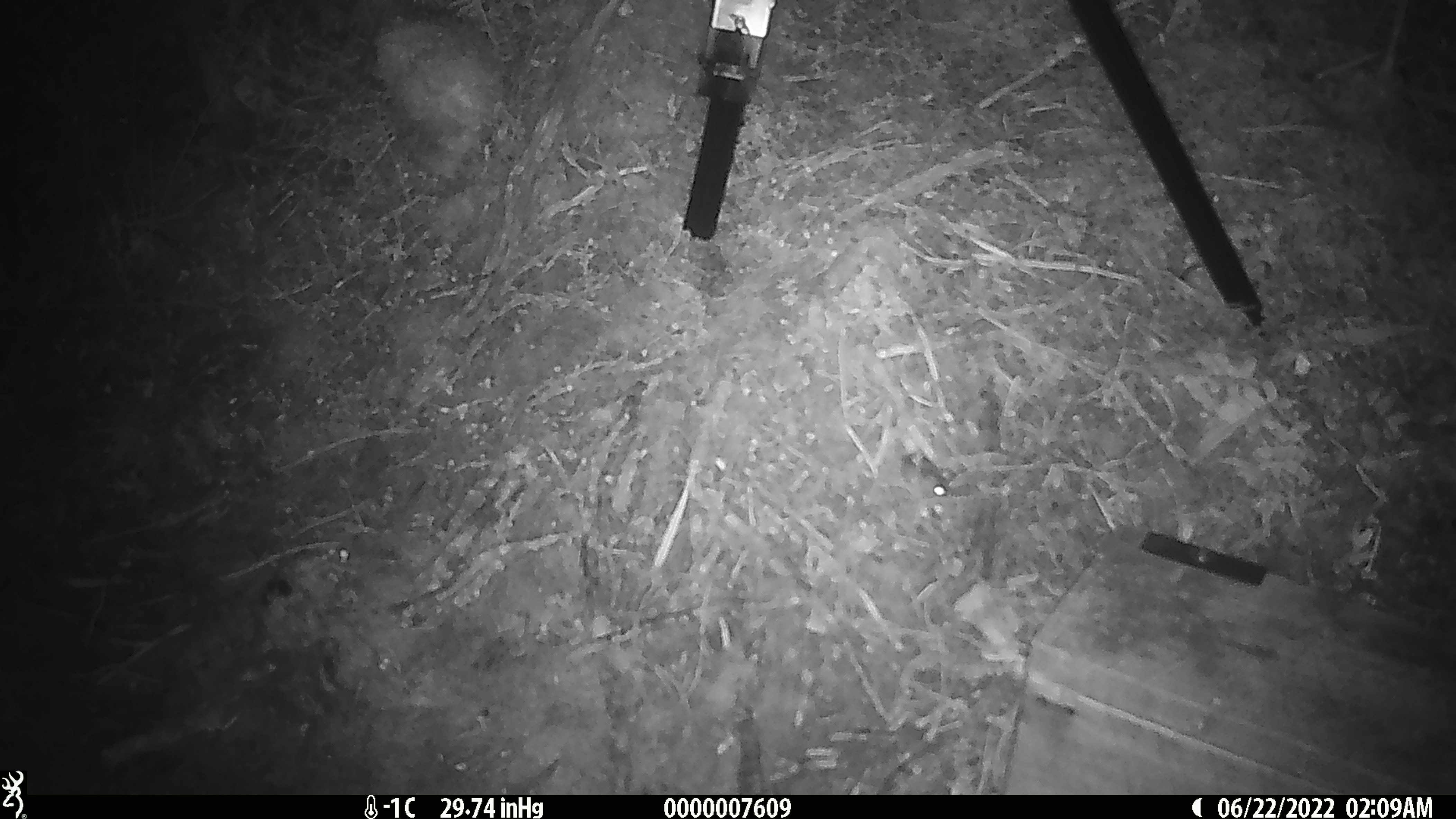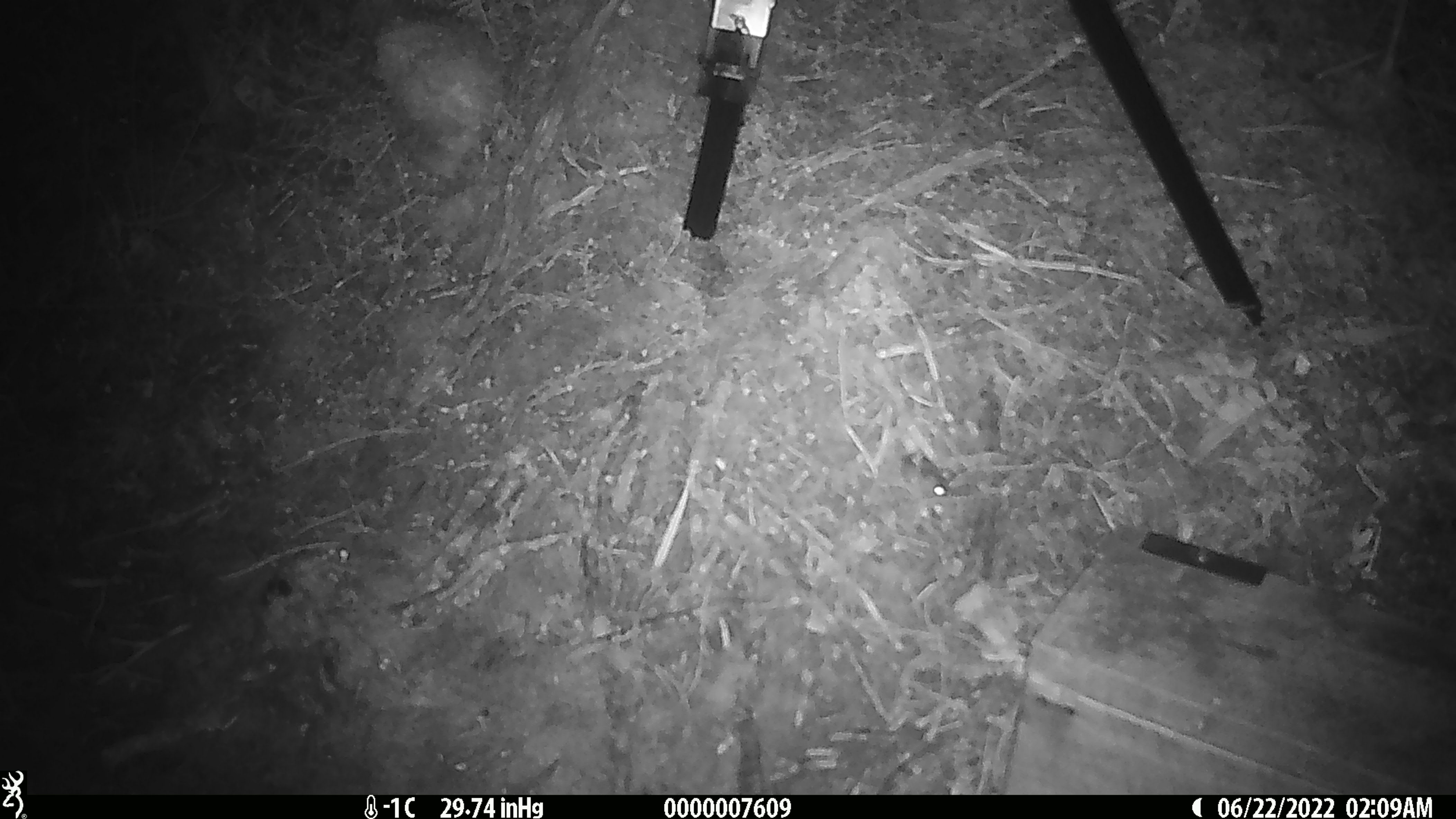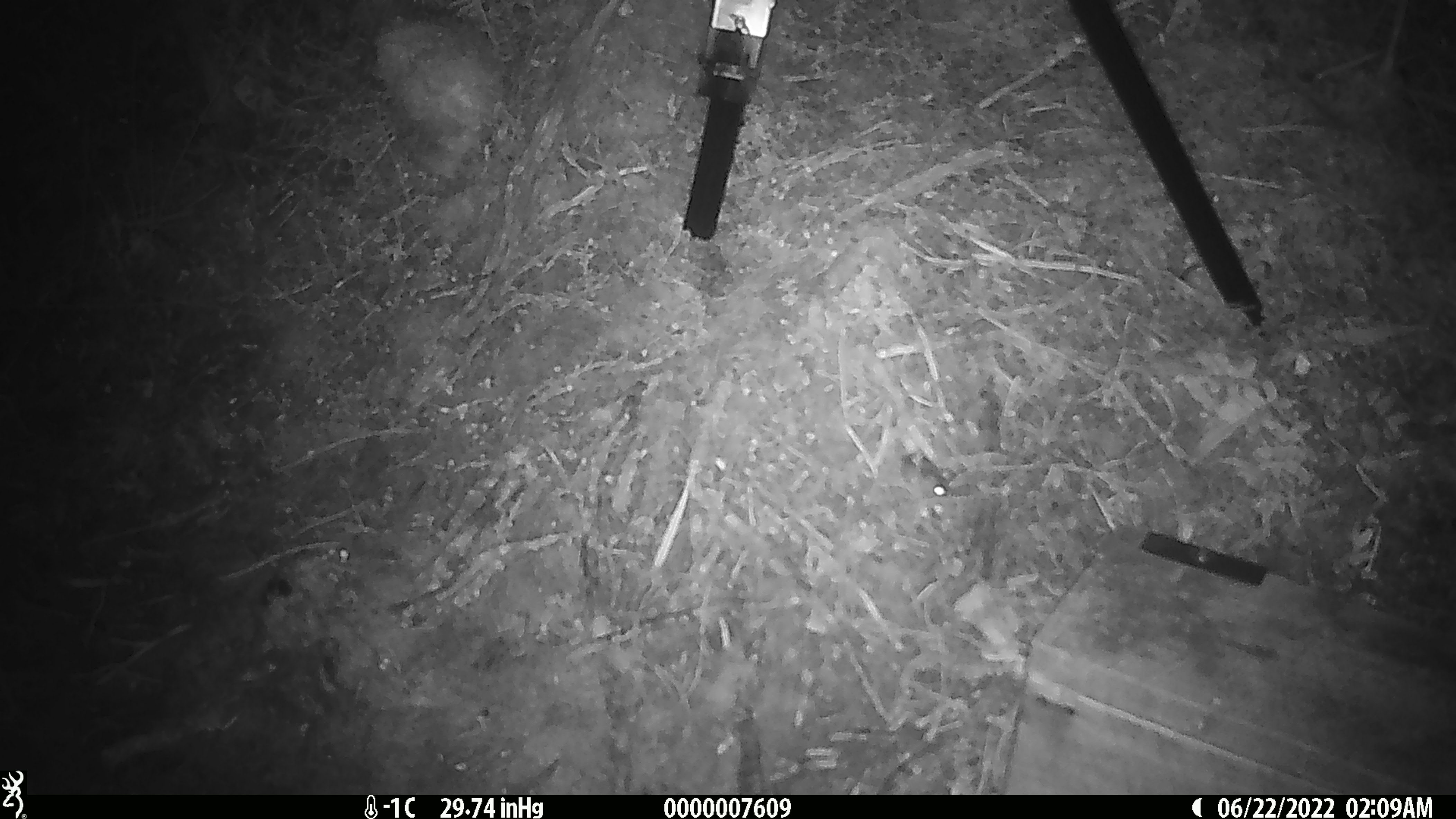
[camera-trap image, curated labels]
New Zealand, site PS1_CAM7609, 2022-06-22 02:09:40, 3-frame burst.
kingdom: Animalia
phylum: Chordata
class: Mammalia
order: Rodentia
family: Muridae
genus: Mus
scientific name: Mus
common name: mouse